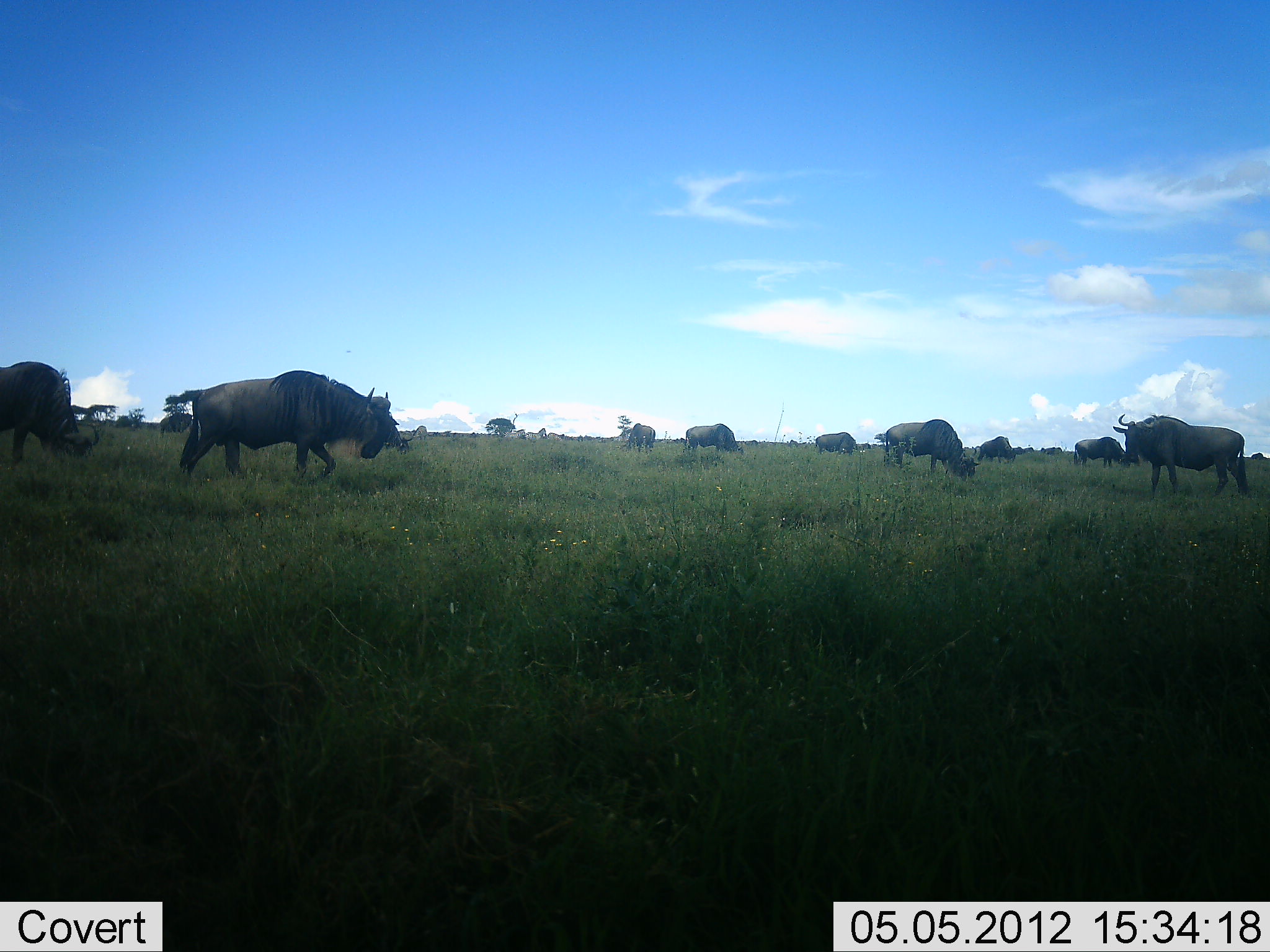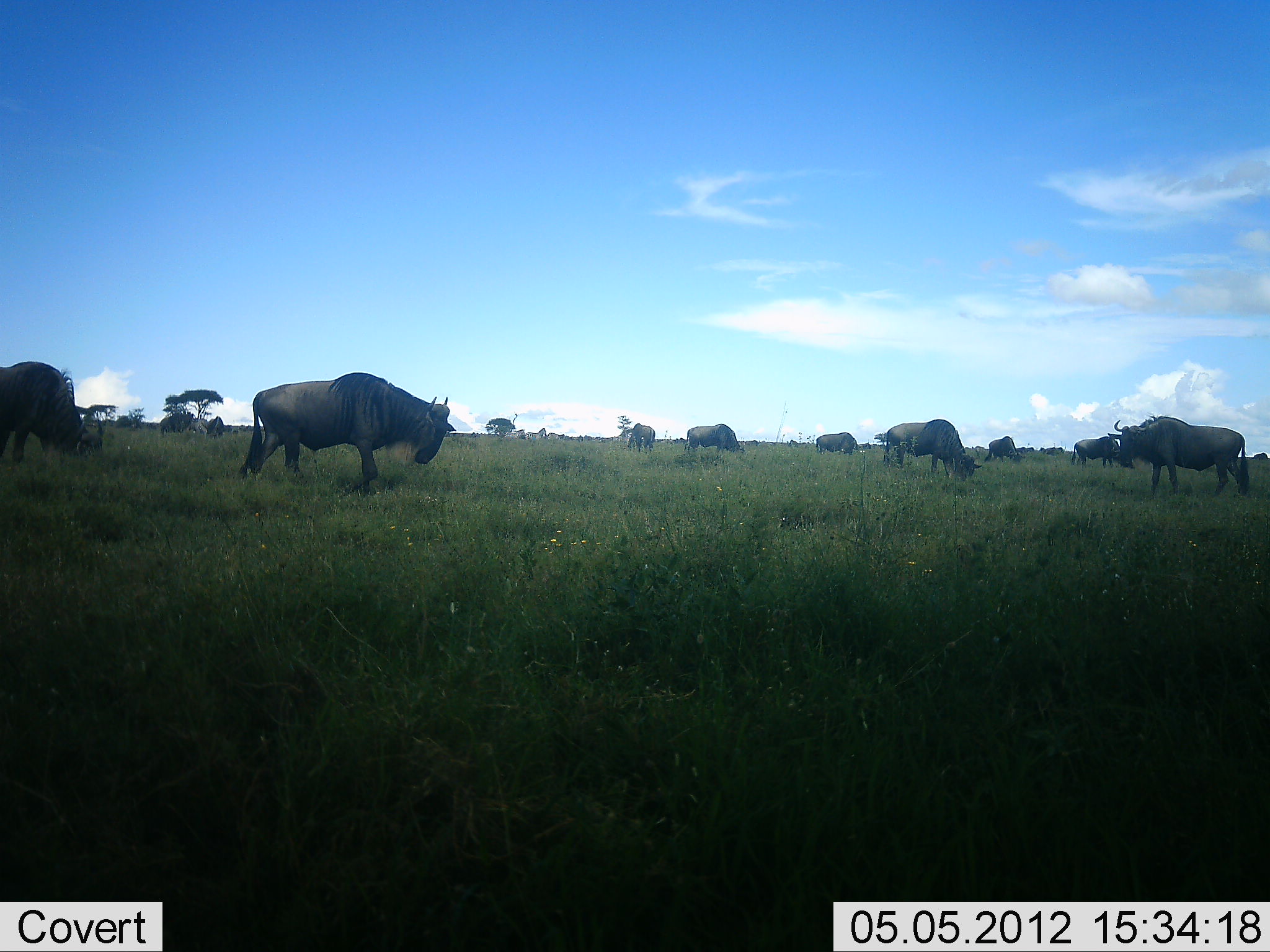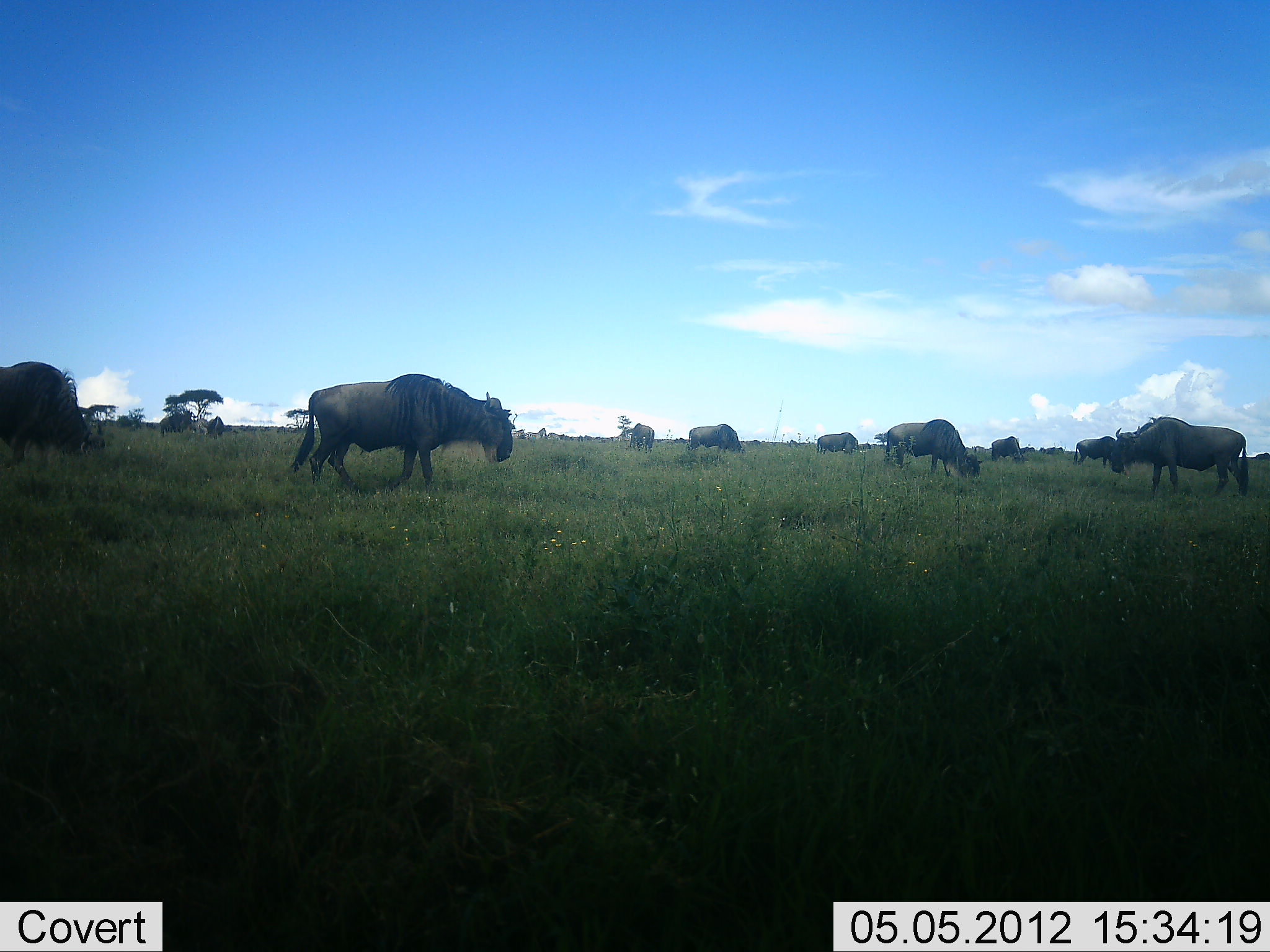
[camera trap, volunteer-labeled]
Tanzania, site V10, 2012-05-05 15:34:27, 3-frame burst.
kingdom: Animalia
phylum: Chordata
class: Mammalia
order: Artiodactyla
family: Bovidae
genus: Connochaetes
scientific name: Connochaetes taurinus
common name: blue wildebeest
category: wildebeest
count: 11-50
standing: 20%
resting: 0%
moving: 50%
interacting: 0%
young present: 0%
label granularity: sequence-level